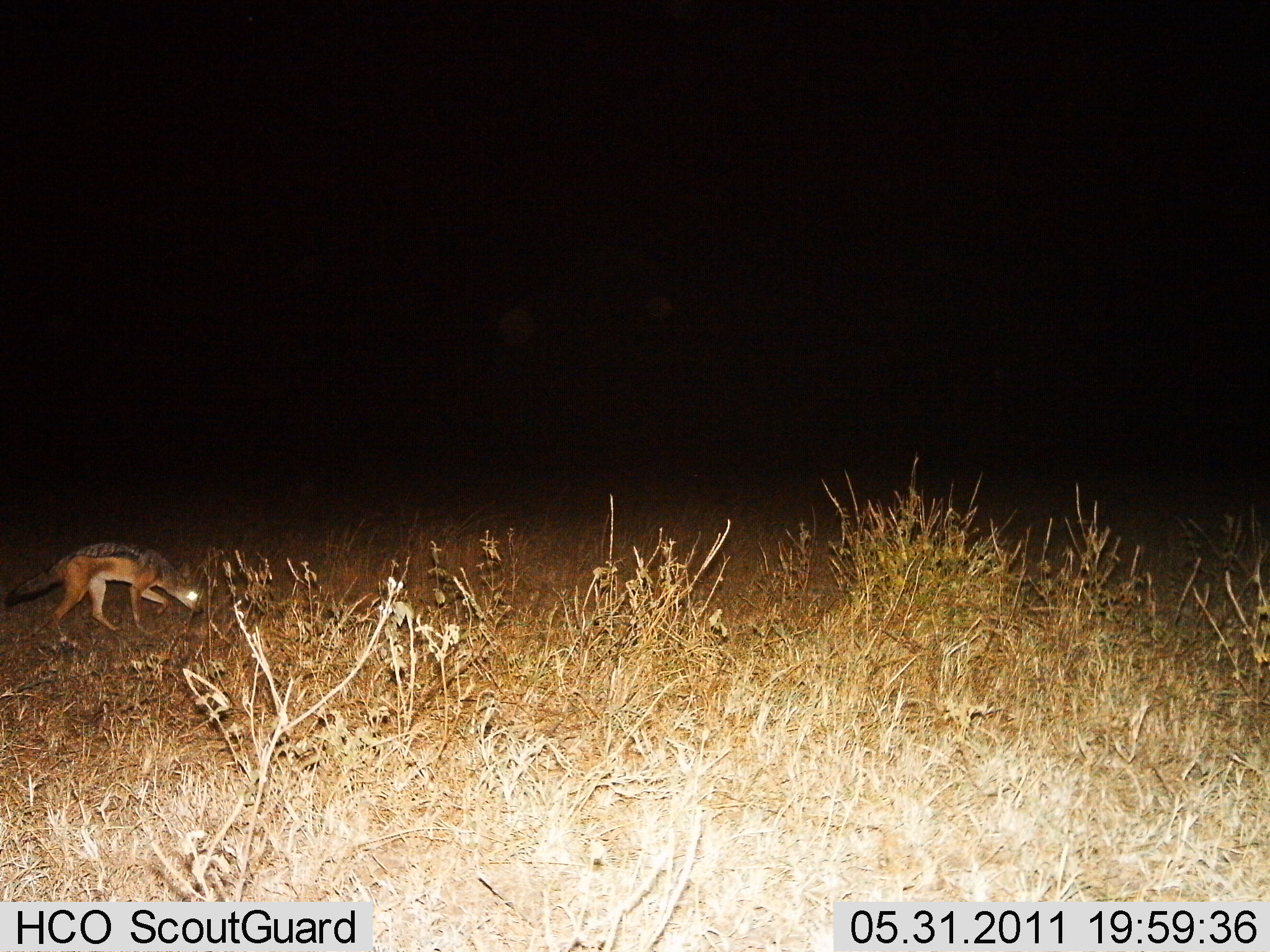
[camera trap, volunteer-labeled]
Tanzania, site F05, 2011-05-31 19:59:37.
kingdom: Animalia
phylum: Chordata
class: Mammalia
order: Carnivora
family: Canidae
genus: Lupulella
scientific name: Lupulella mesomelas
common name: black-backed jackal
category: jackal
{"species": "jackal (black-backed jackal) (Lupulella mesomelas)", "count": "1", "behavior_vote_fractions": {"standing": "20%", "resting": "0%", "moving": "60%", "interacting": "10%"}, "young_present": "0%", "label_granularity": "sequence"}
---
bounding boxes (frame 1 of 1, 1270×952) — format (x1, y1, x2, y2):
animal: (0, 542, 204, 637)